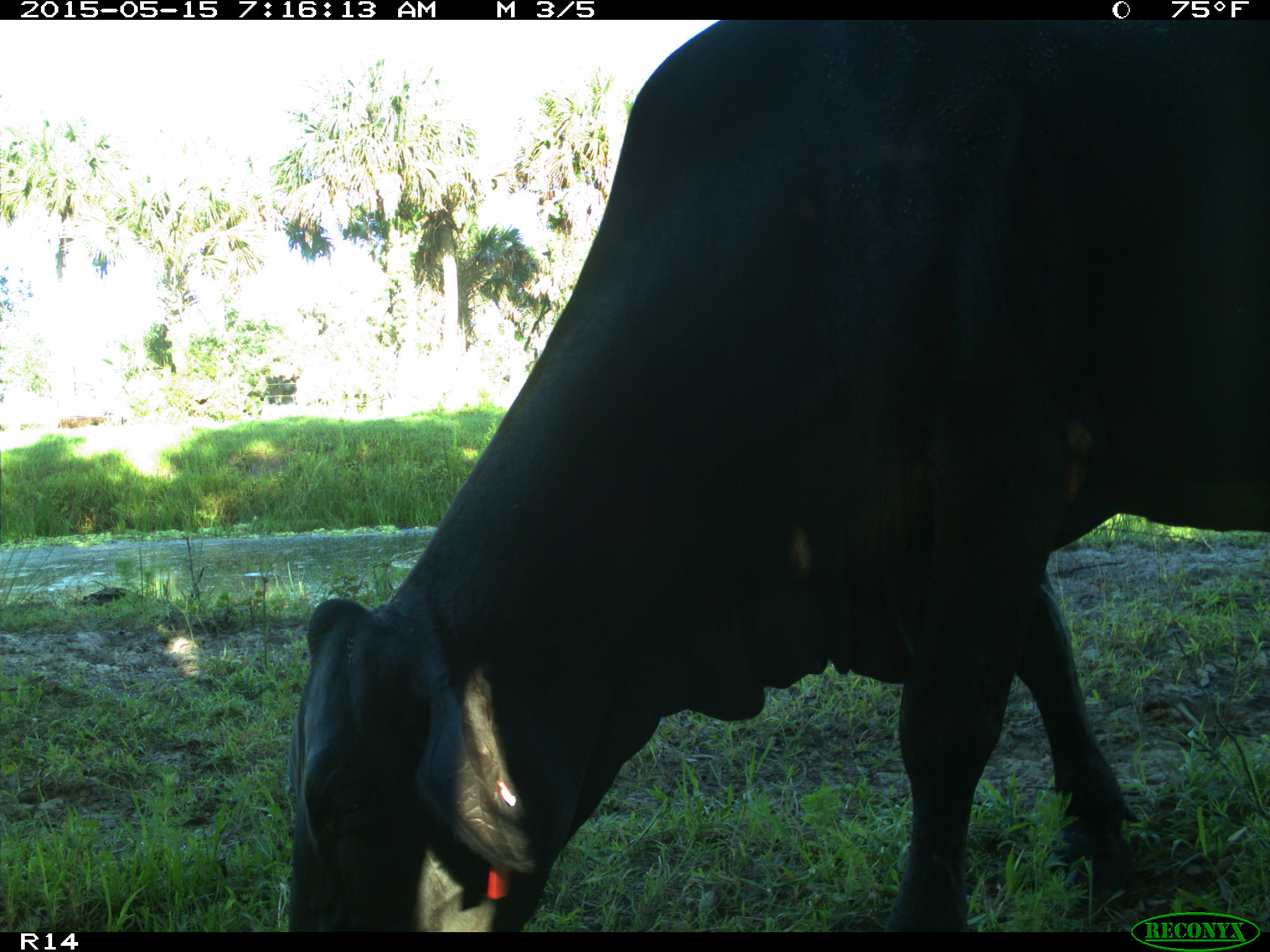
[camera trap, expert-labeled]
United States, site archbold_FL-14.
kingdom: Animalia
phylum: Chordata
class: Mammalia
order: Artiodactyla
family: Bovidae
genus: Bos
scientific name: Bos taurus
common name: domestic cow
Bos taurus (domestic cow).